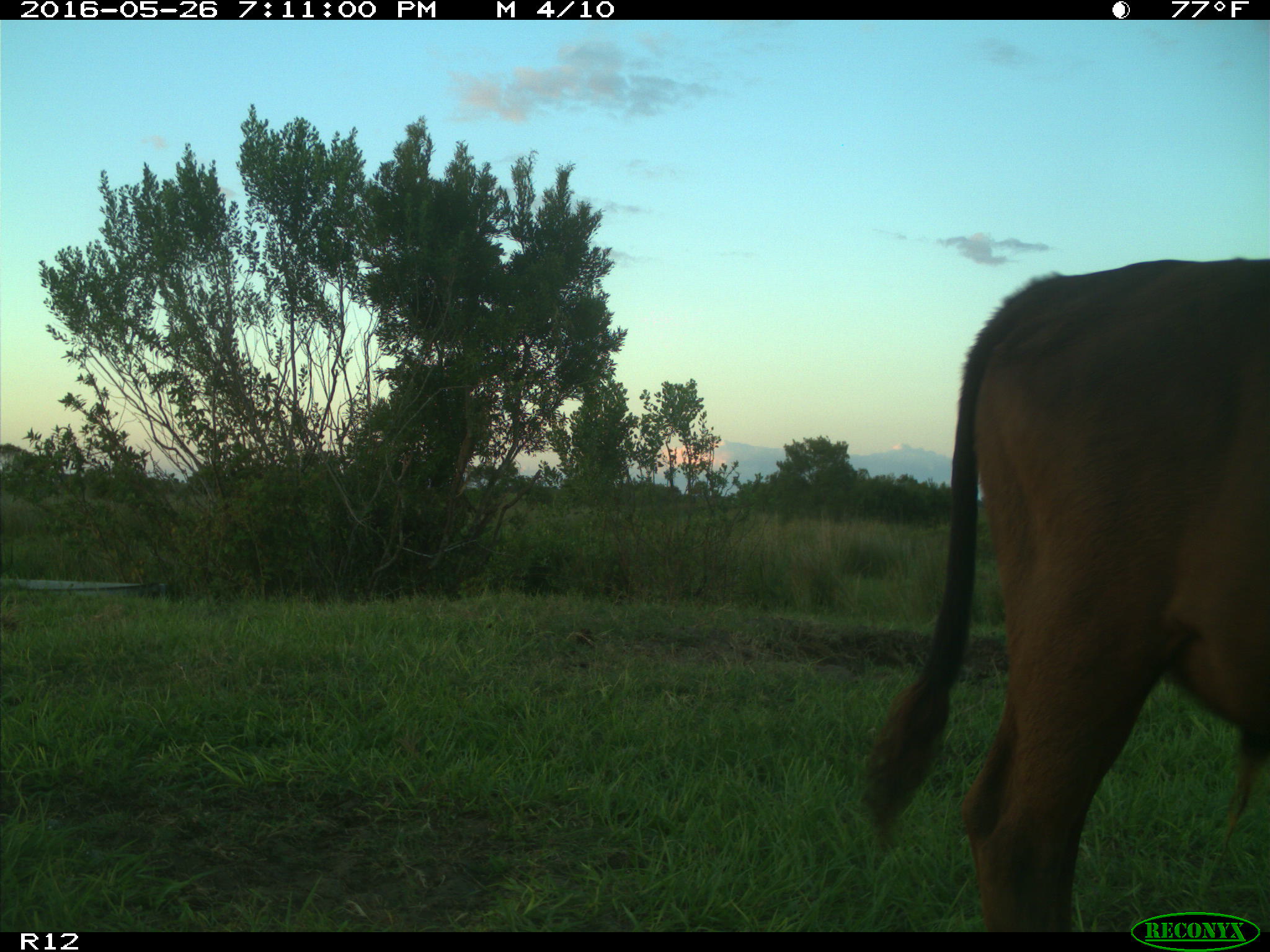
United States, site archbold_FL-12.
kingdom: Animalia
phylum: Chordata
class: Mammalia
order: Artiodactyla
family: Bovidae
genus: Bos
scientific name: Bos taurus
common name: domestic cow